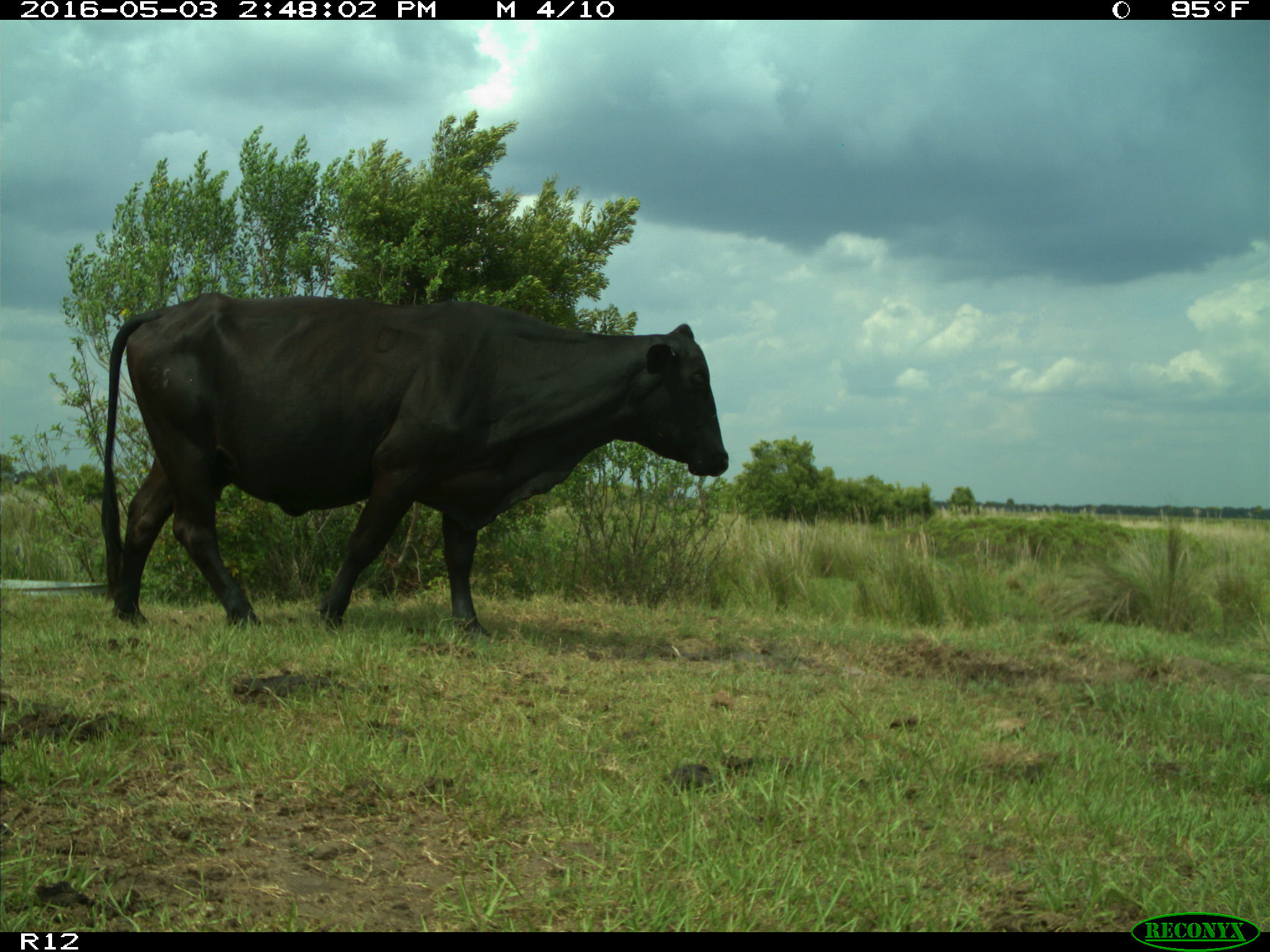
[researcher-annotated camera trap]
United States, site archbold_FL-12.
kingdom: Animalia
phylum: Chordata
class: Mammalia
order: Artiodactyla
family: Bovidae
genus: Bos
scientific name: Bos taurus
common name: domestic cow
Bos taurus (domestic cow).